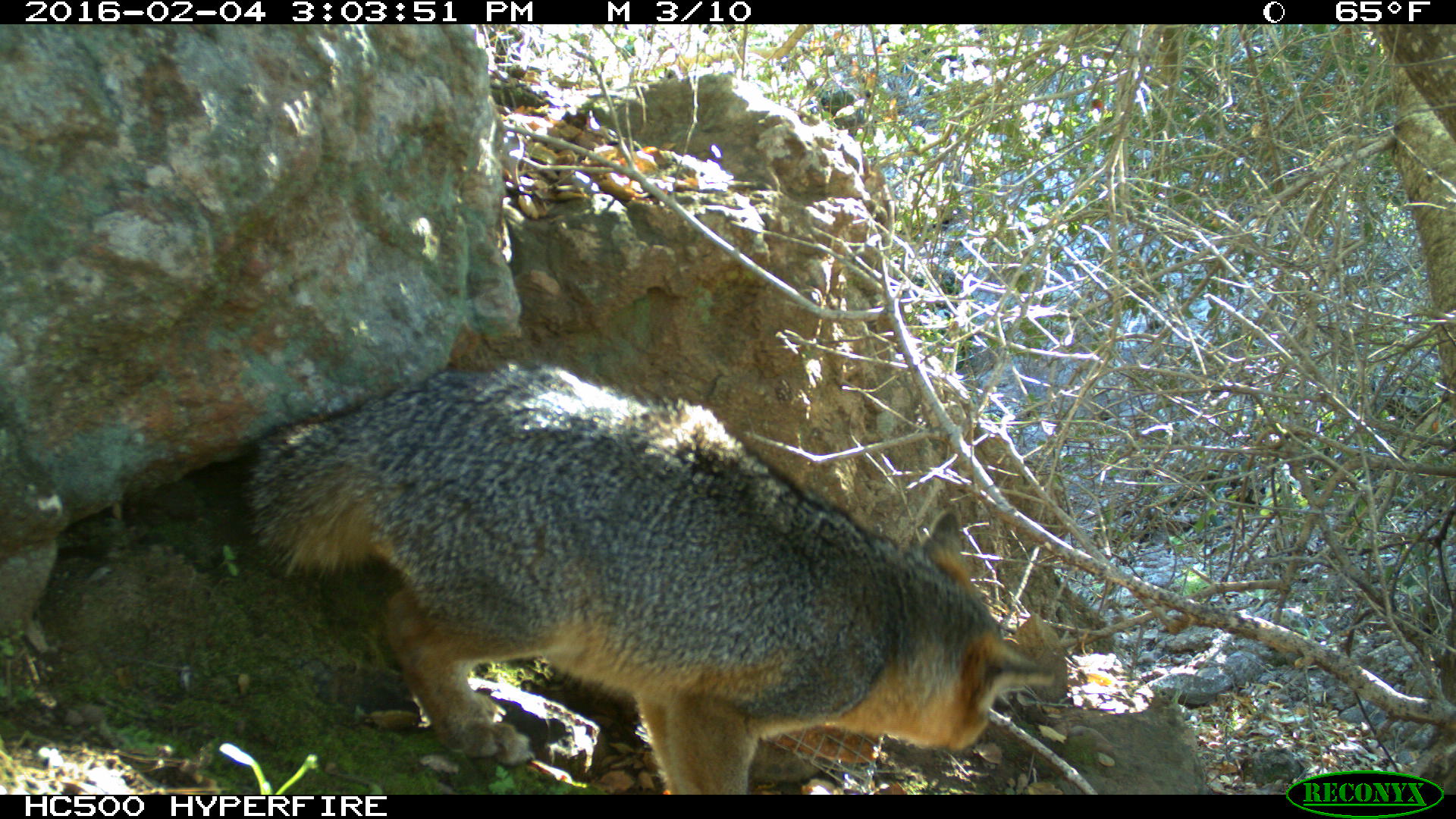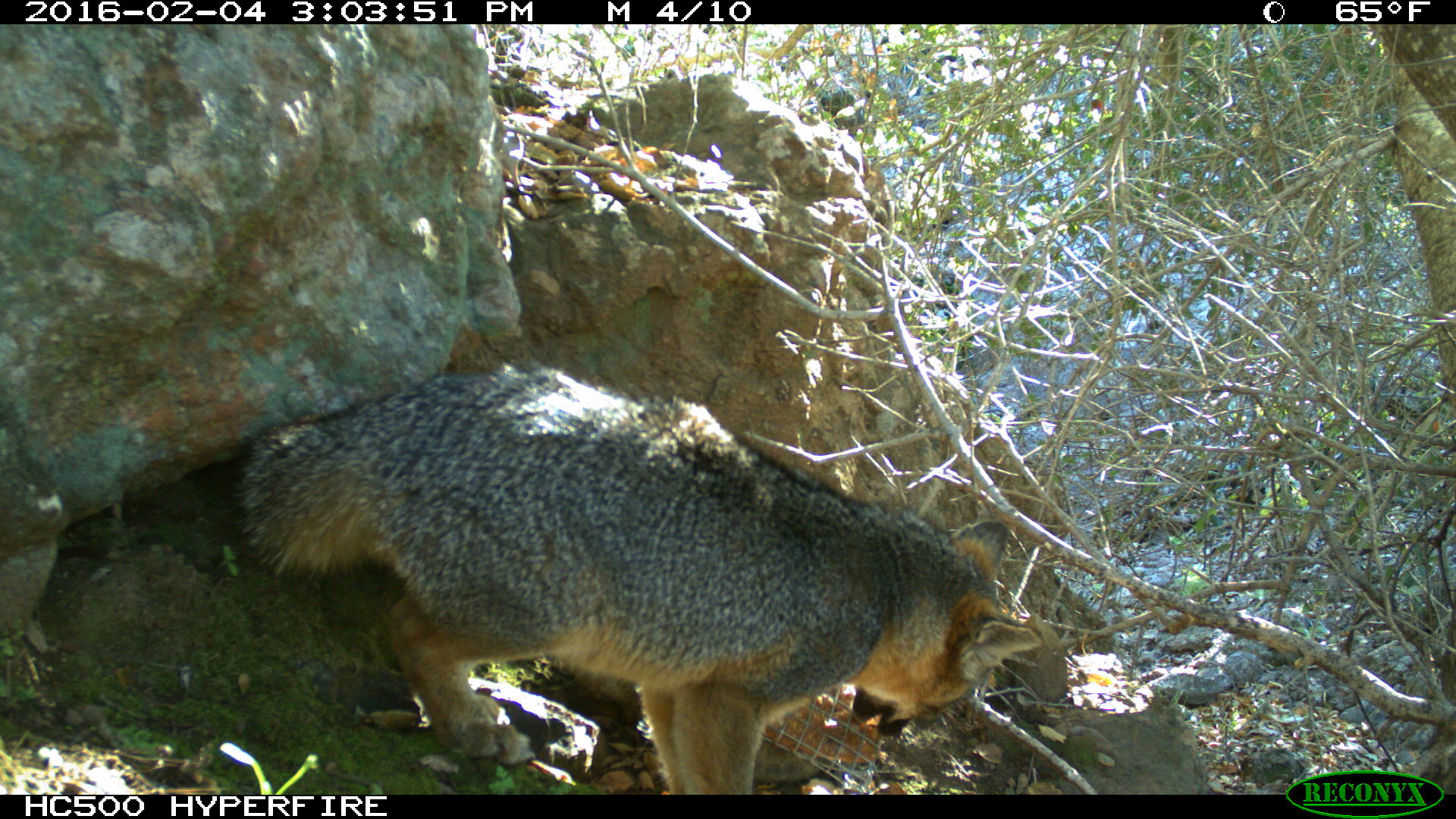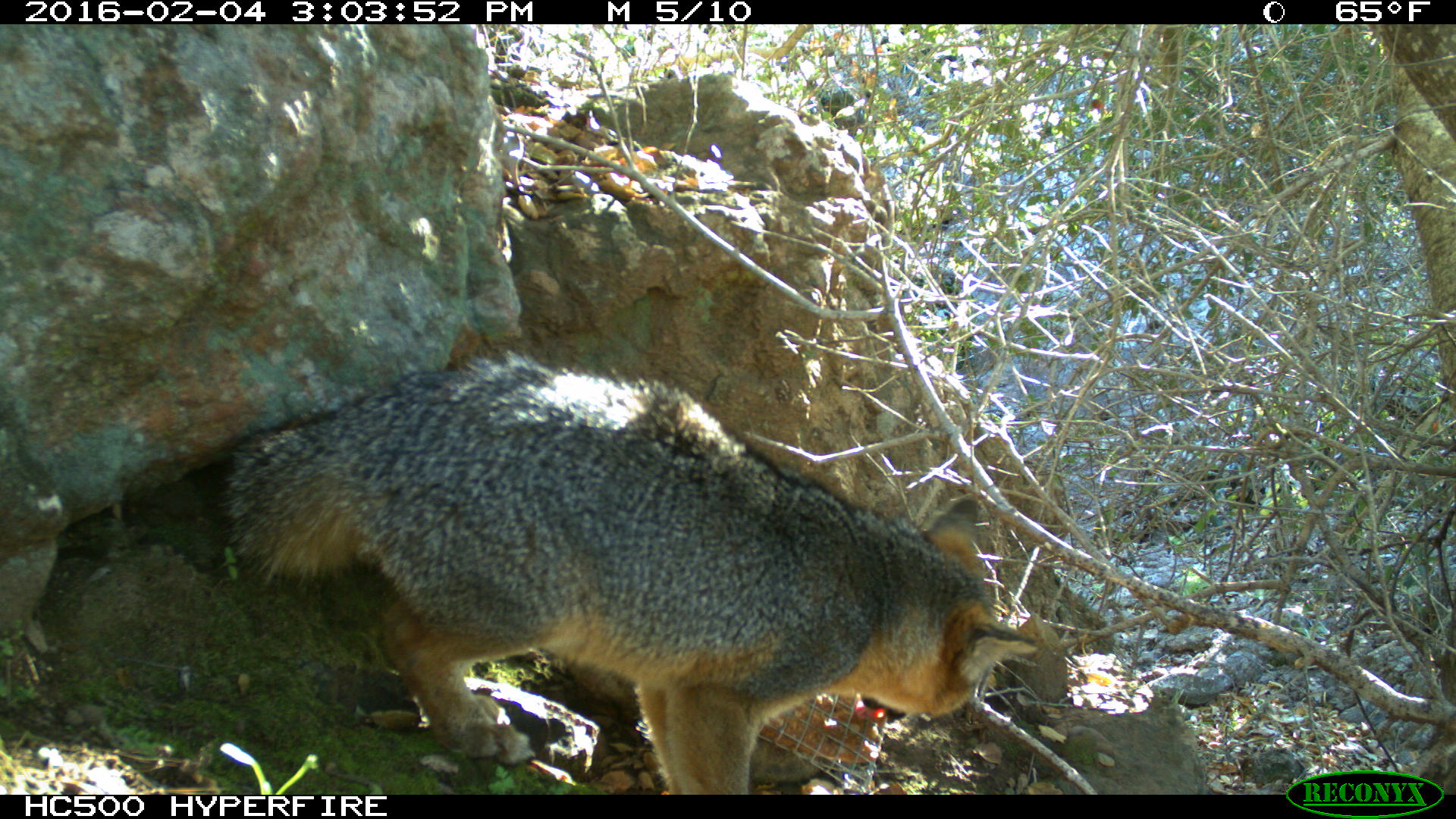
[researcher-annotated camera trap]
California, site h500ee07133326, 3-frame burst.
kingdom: Animalia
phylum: Chordata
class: Mammalia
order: Carnivora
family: Canidae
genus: Urocyon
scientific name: Urocyon littoralis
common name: island fox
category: fox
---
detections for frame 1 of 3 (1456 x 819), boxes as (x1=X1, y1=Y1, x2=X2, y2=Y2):
fox: (x1=246, y1=362, x2=1056, y2=794)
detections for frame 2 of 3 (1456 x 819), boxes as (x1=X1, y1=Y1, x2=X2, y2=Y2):
fox: (x1=234, y1=359, x2=1044, y2=793)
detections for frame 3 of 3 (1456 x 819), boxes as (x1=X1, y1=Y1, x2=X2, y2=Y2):
fox: (x1=221, y1=344, x2=1034, y2=794)